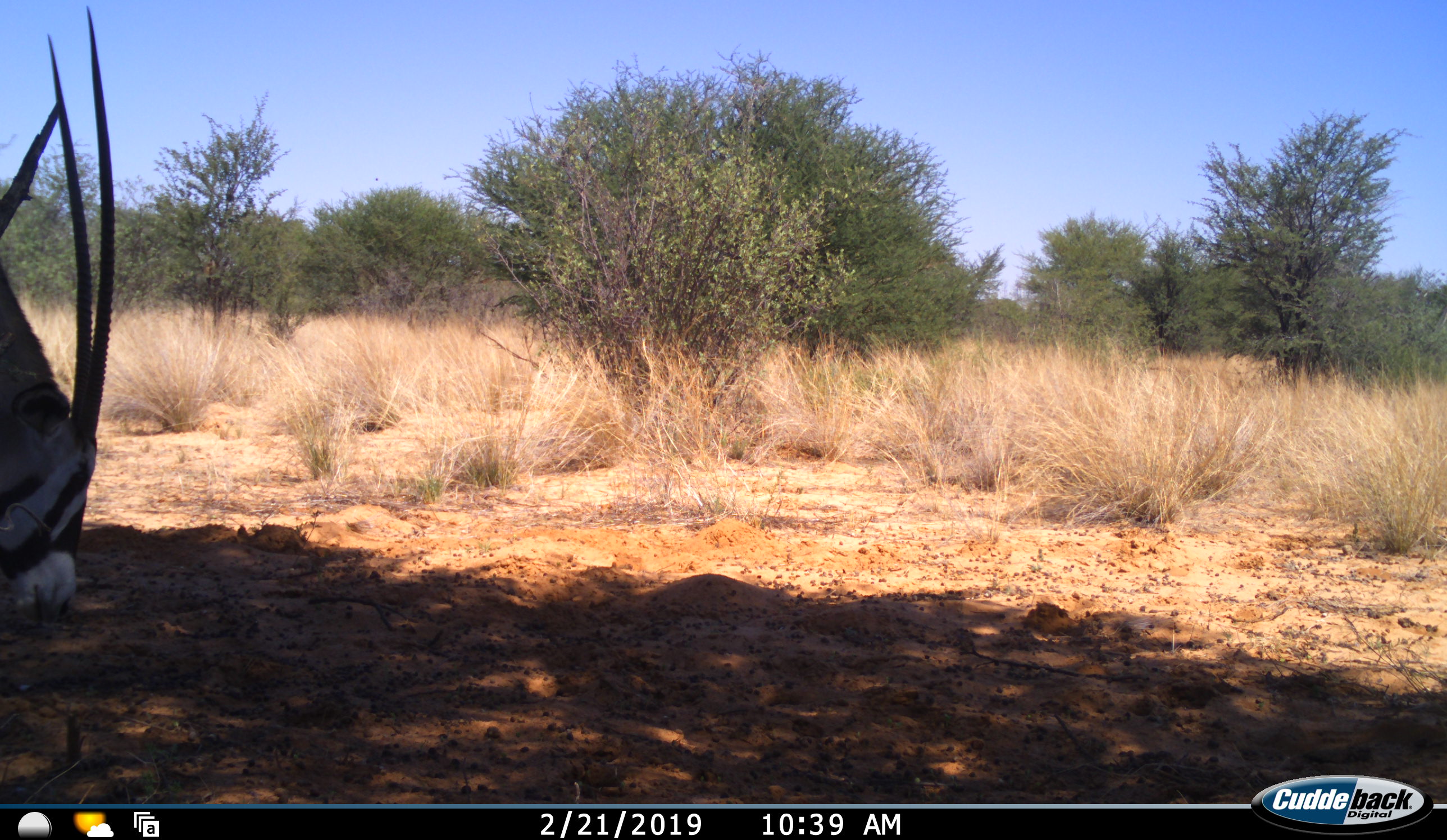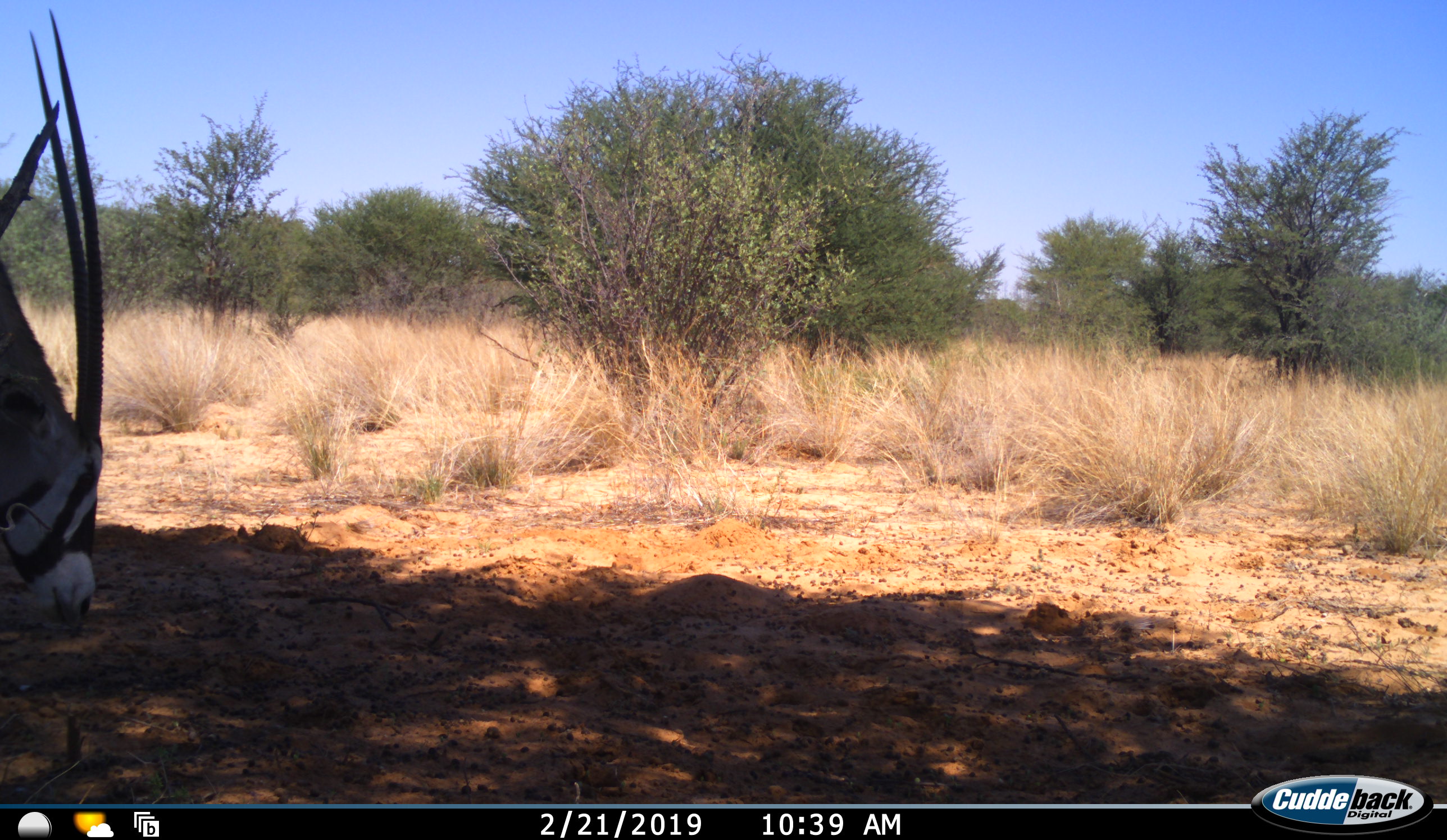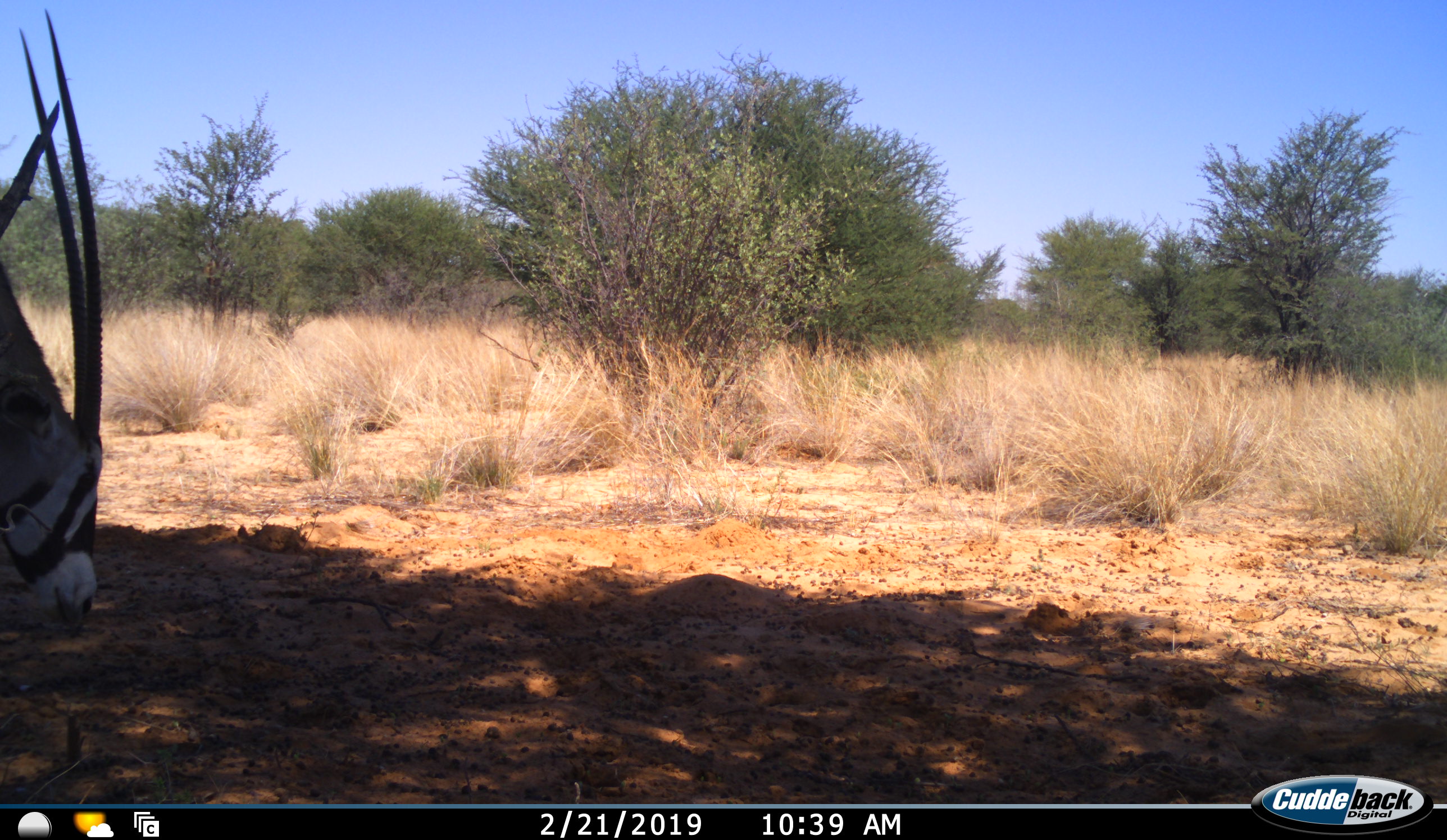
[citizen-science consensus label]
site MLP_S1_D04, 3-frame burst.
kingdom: Animalia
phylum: Chordata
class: Mammalia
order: Artiodactyla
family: Bovidae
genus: Oryx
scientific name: Oryx gazella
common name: gemsbok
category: oryx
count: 1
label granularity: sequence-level